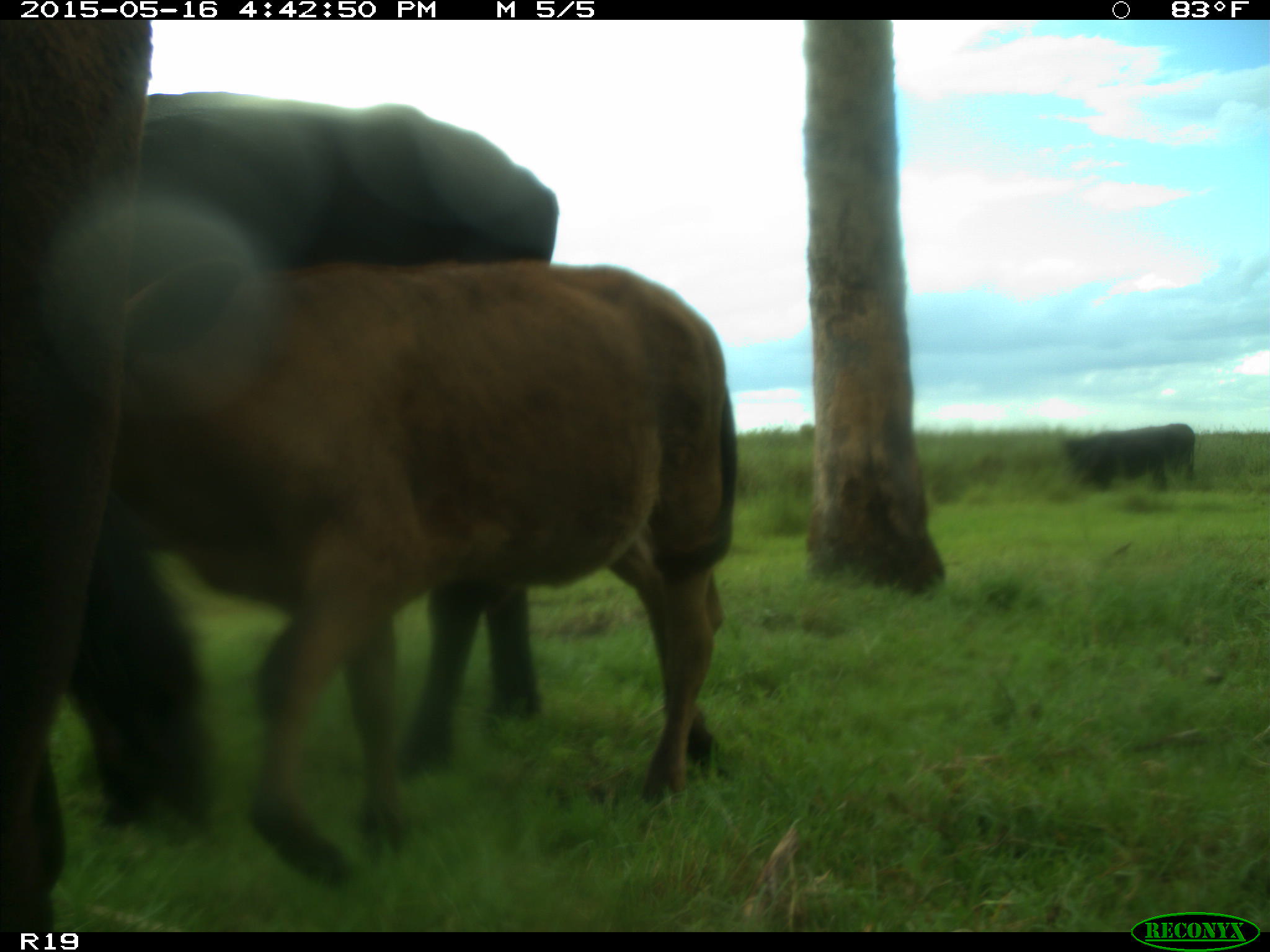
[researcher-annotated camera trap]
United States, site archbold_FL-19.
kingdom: Animalia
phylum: Chordata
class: Mammalia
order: Artiodactyla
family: Bovidae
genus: Bos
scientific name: Bos taurus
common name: domestic cow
Bos taurus (domestic cow).